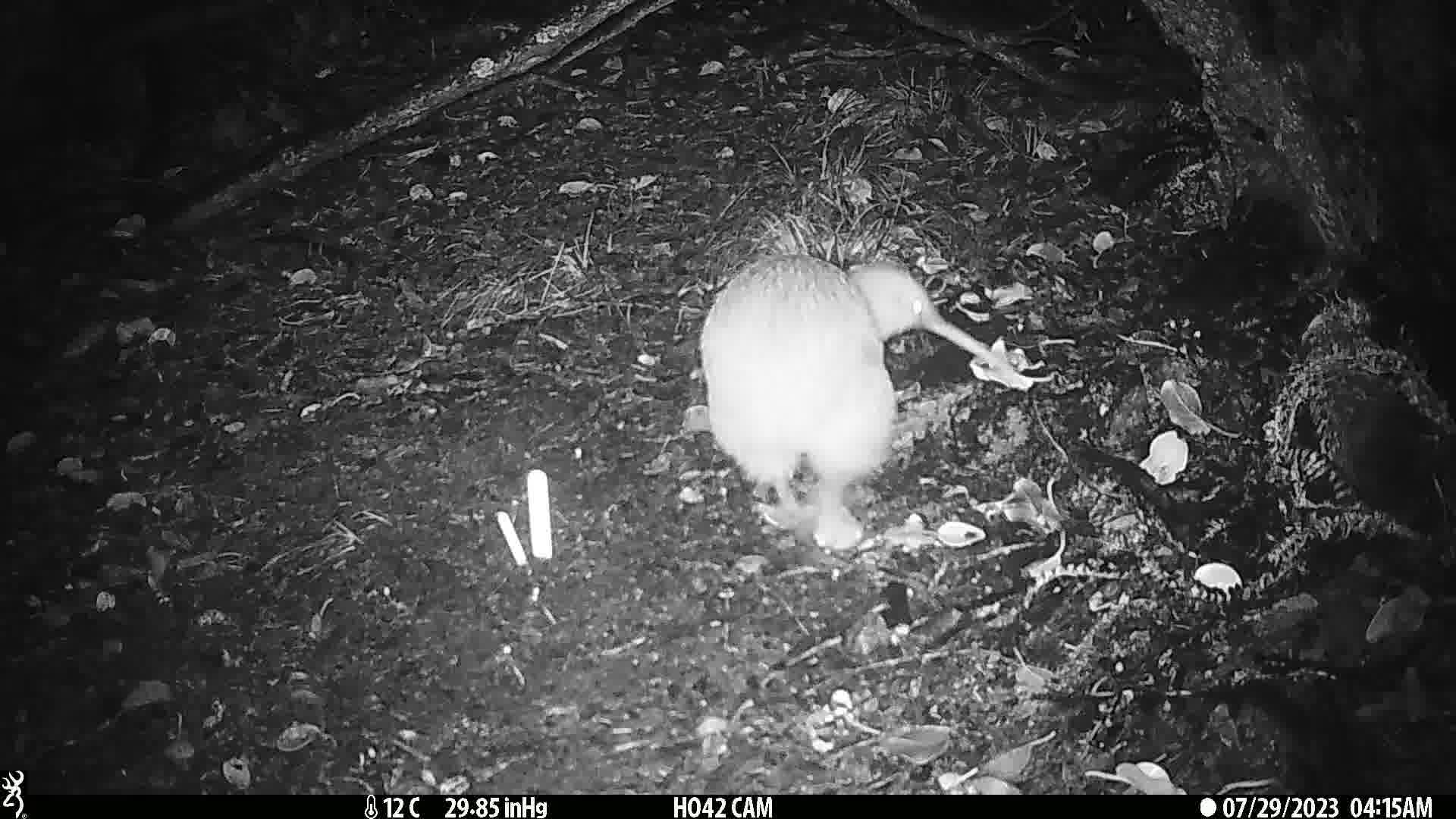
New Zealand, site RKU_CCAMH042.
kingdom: Animalia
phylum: Chordata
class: Aves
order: Apterygiformes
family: Apterygidae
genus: Apteryx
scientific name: Apteryx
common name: kiwi